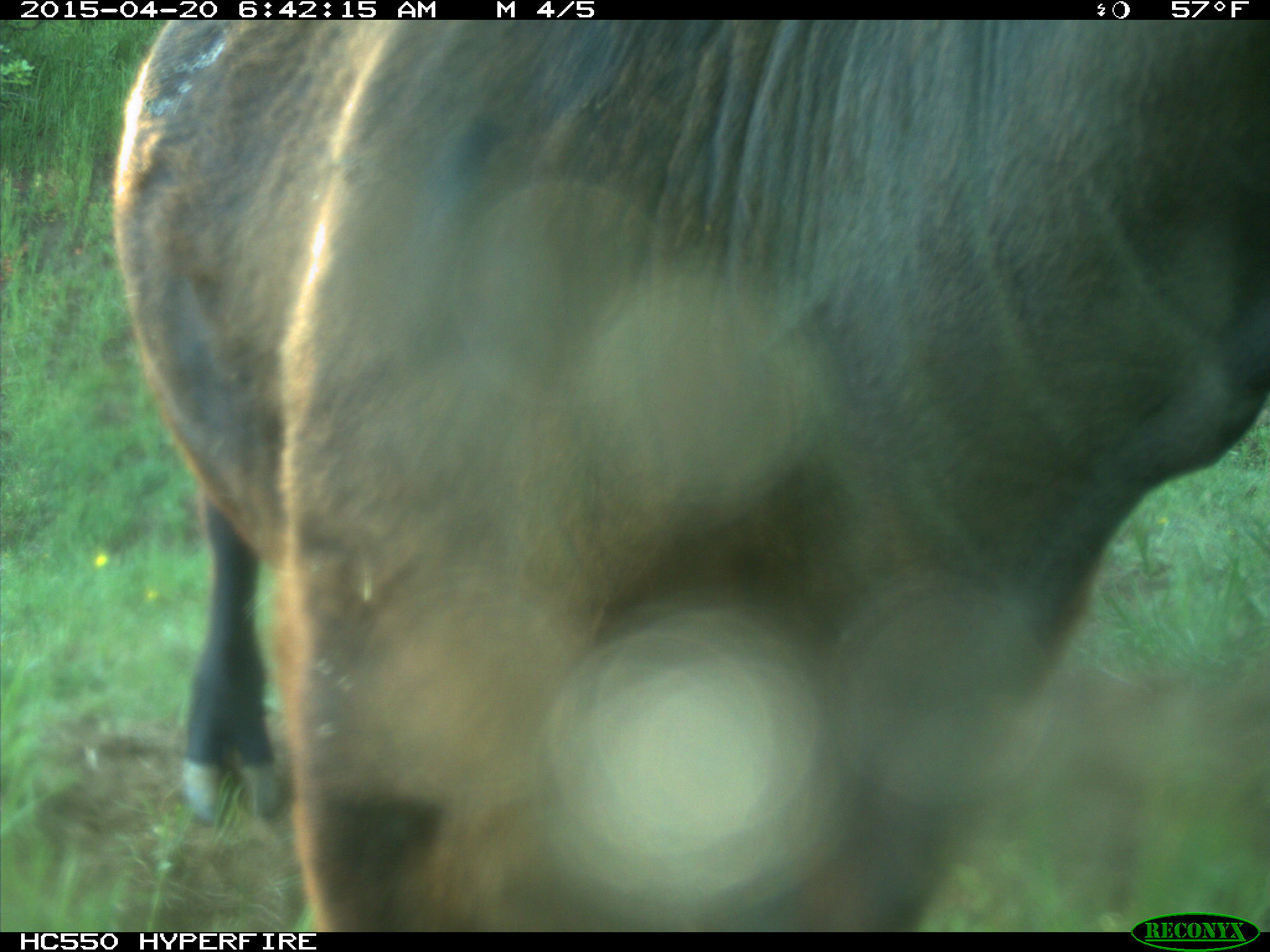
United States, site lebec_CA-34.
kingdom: Animalia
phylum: Chordata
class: Mammalia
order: Artiodactyla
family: Bovidae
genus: Bos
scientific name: Bos taurus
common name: domestic cow